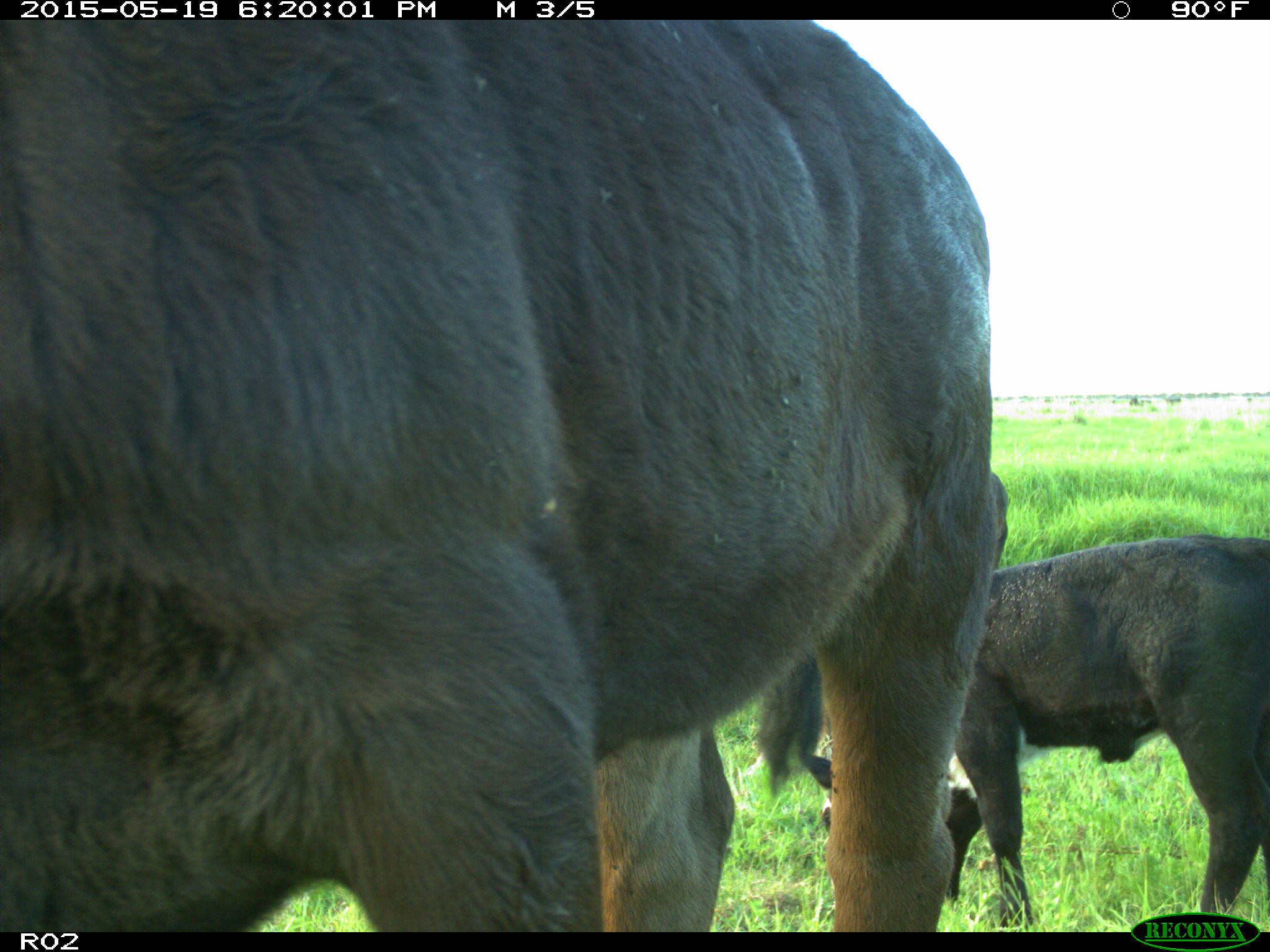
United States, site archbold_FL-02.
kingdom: Animalia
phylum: Chordata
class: Mammalia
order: Artiodactyla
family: Bovidae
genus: Bos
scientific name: Bos taurus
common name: domestic cow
Bos taurus (domestic cow).